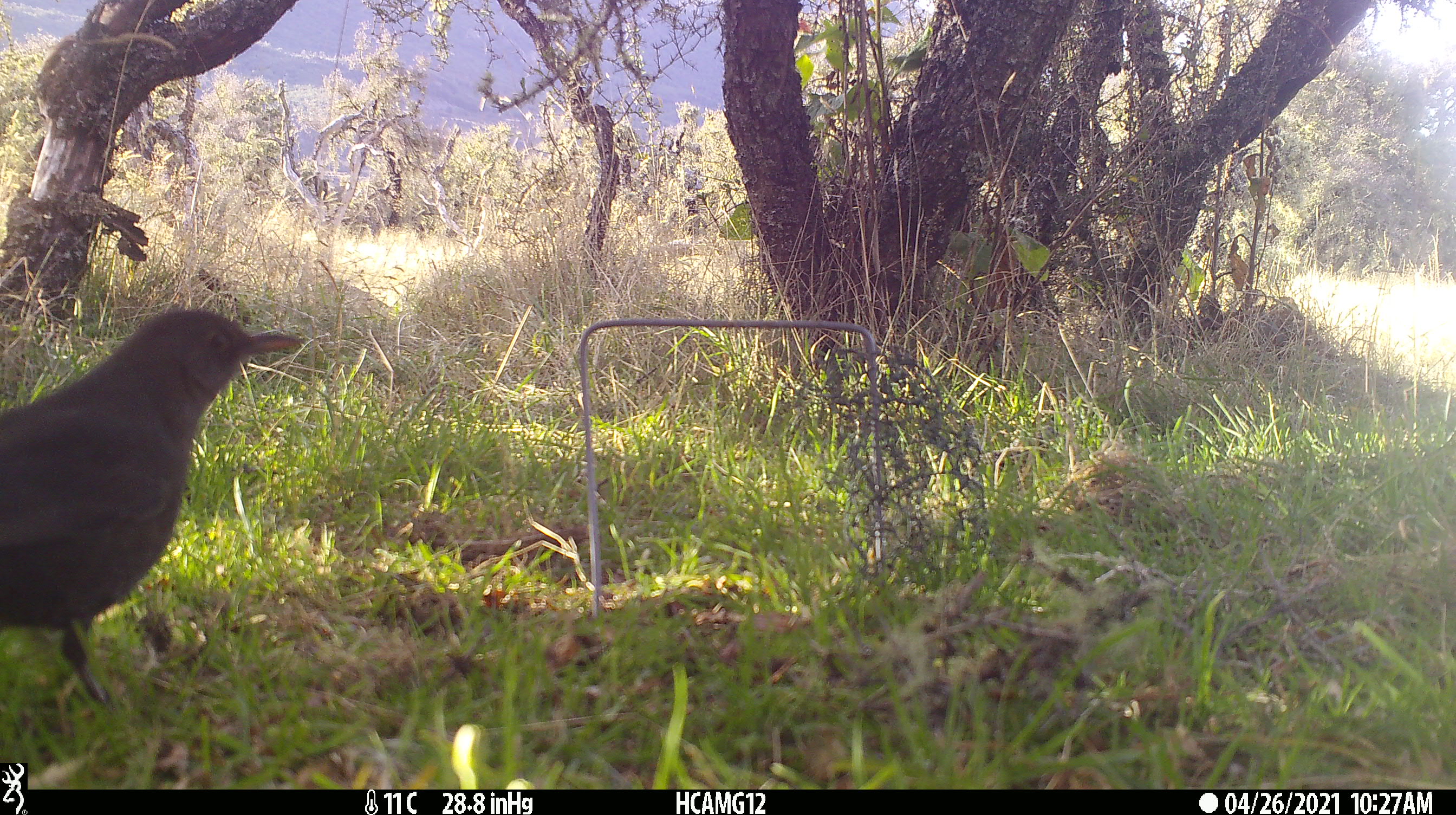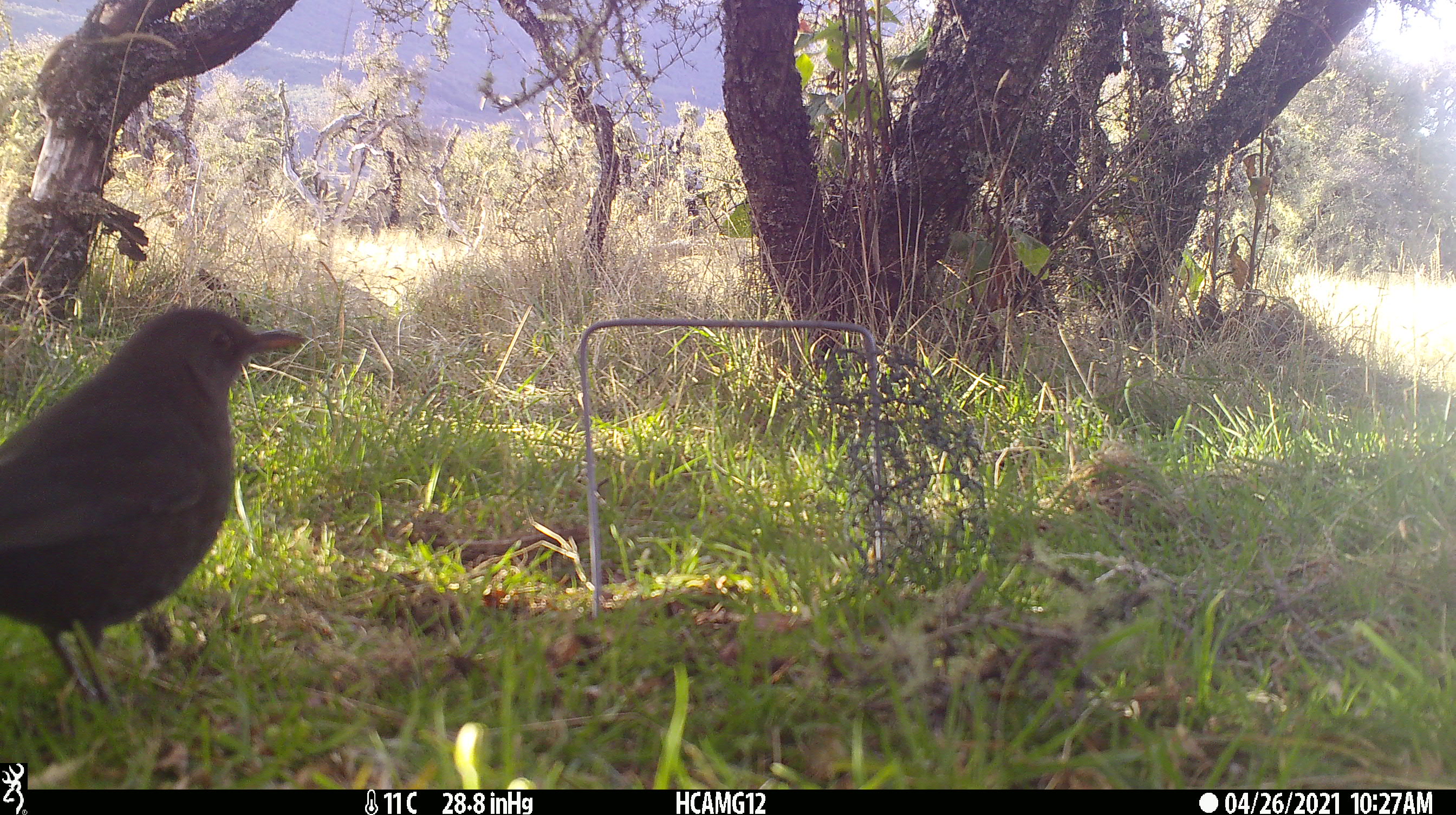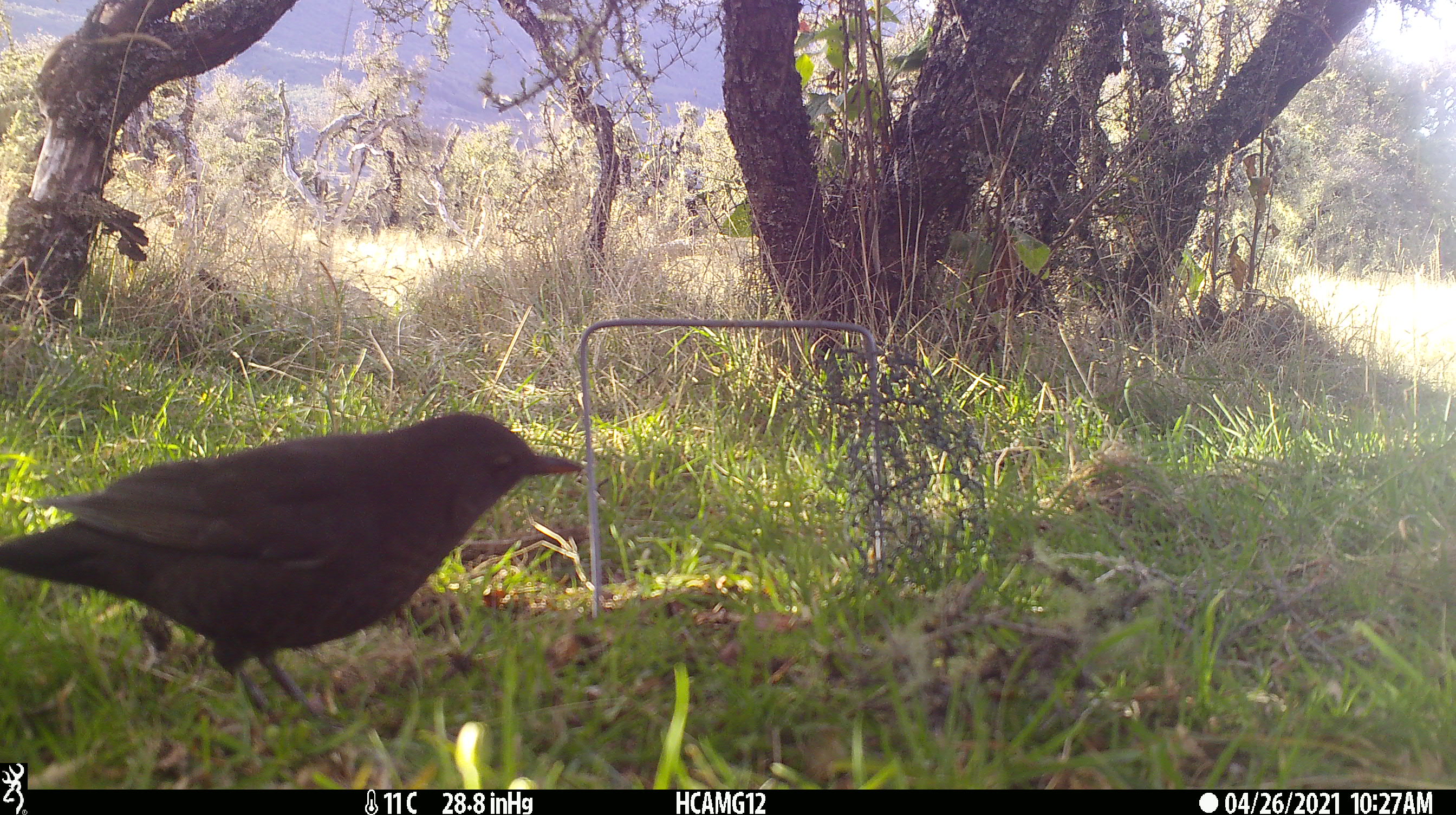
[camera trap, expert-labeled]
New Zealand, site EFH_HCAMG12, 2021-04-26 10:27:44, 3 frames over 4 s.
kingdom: Animalia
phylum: Chordata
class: Aves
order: Passeriformes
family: Turdidae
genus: Turdus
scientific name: Turdus merula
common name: eurasian blackbird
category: blackbird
Blackbird (eurasian blackbird) (Turdus merula).